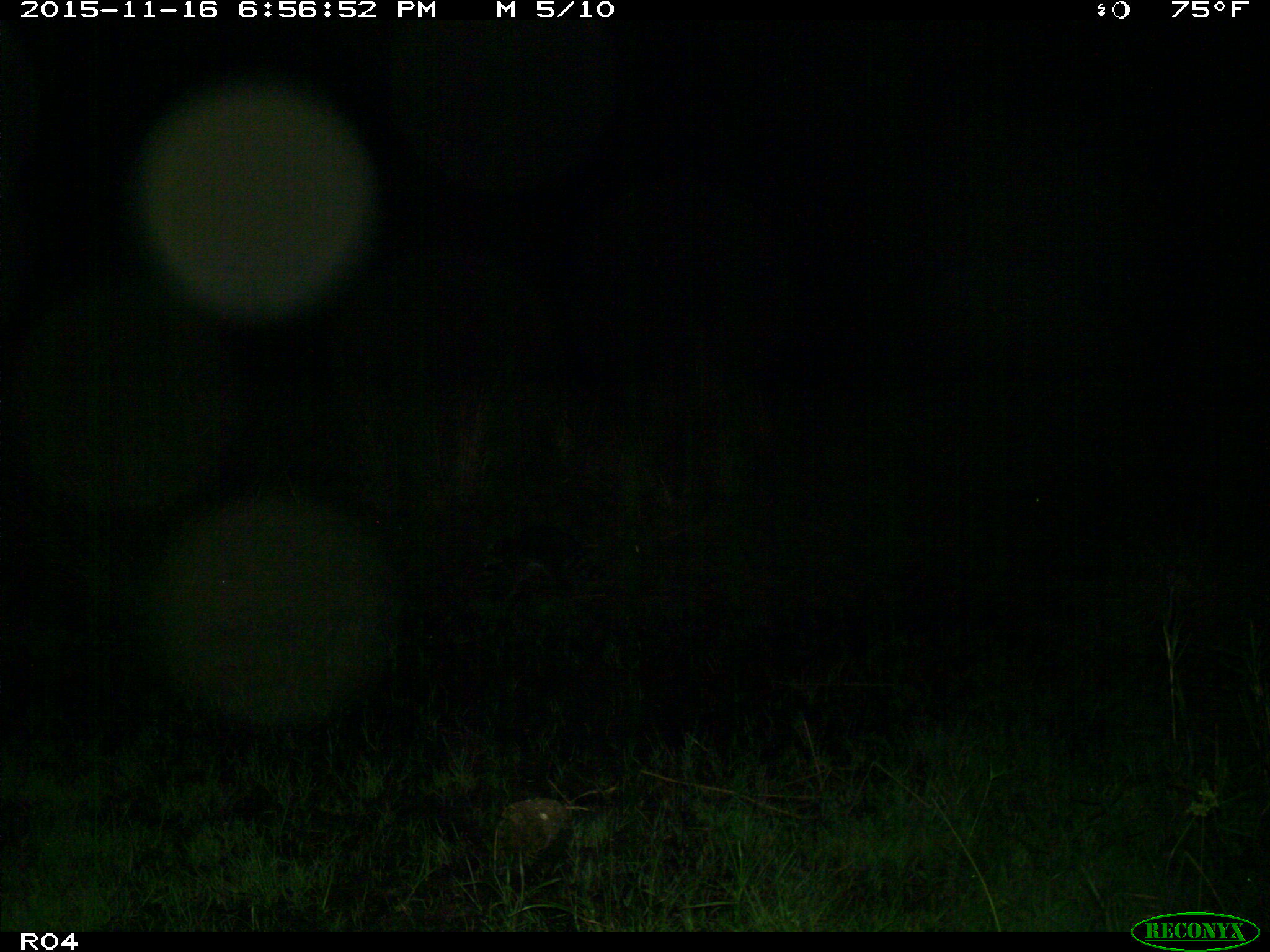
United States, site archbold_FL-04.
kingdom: Animalia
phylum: Chordata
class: Mammalia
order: Carnivora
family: Procyonidae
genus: Procyon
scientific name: Procyon lotor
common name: common raccoon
Procyon lotor (common raccoon).